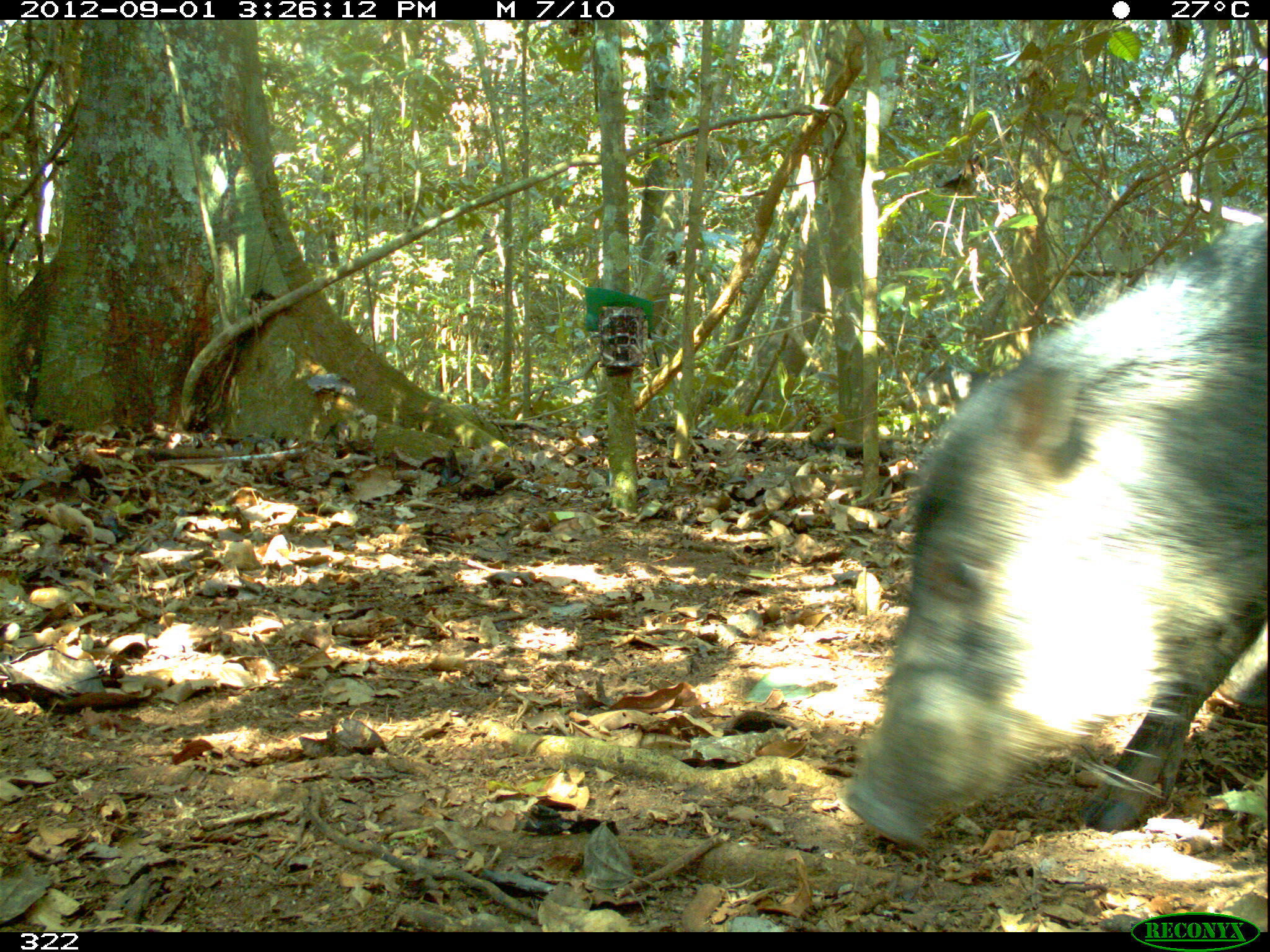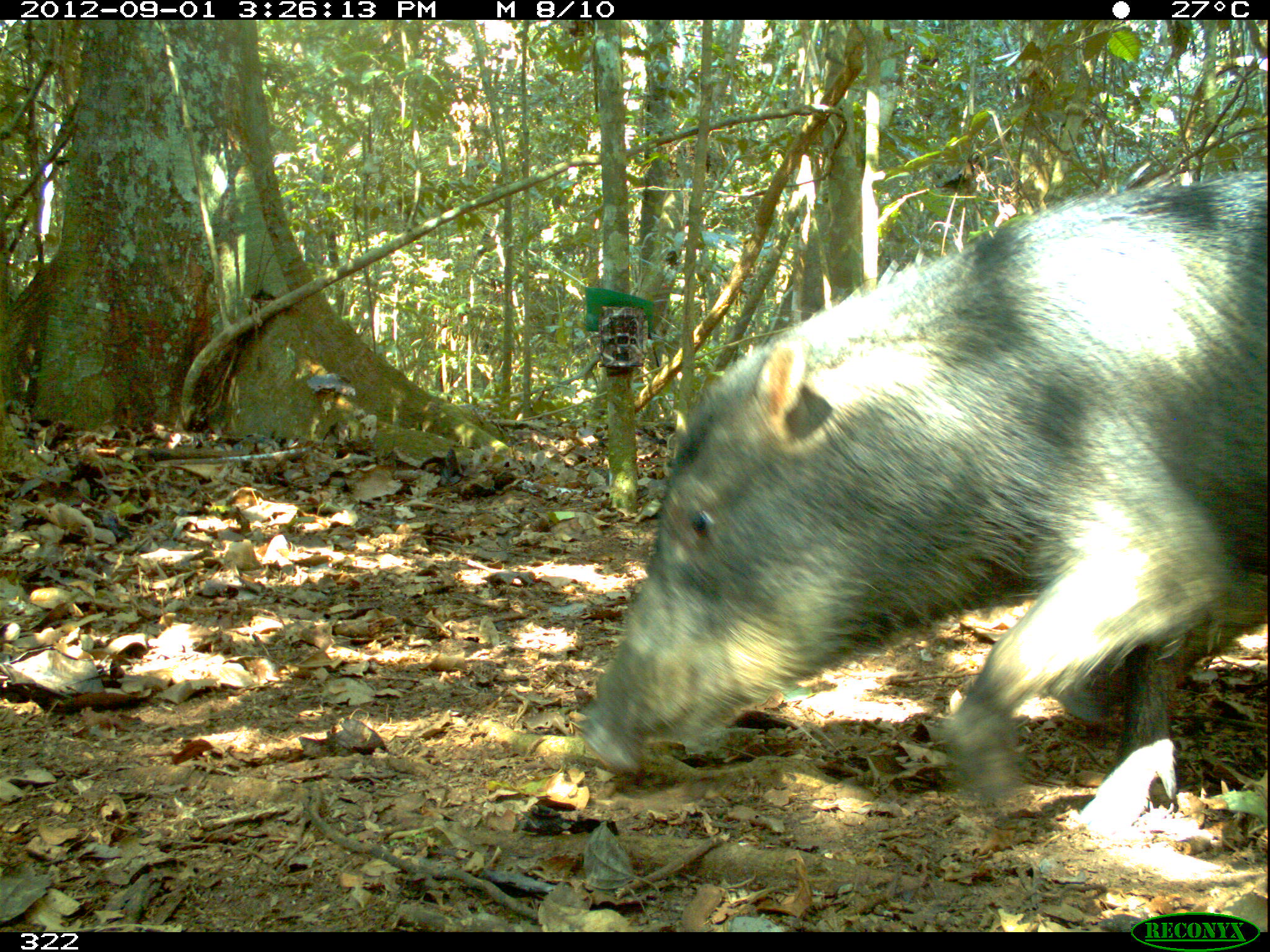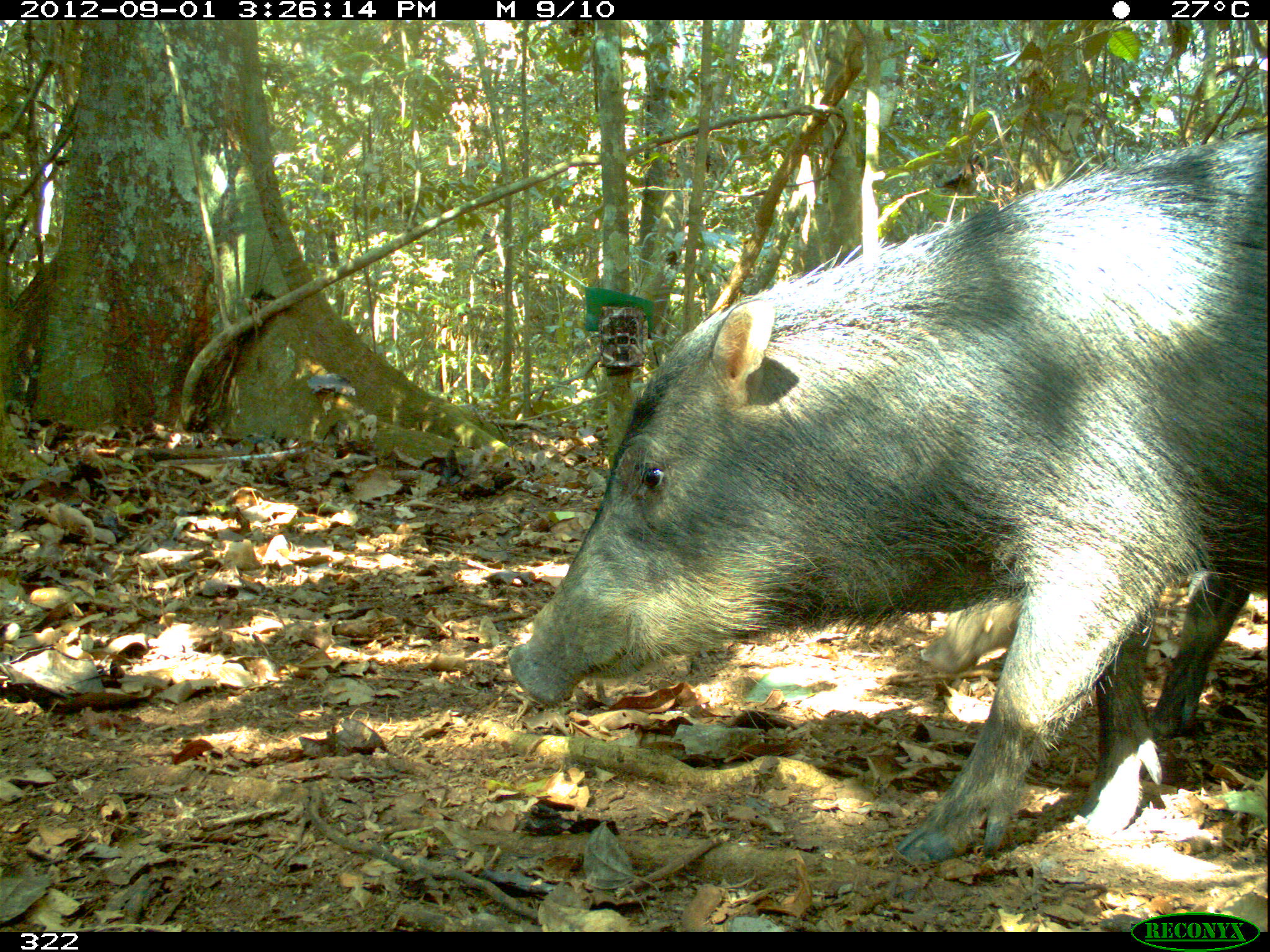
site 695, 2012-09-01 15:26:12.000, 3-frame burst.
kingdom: Animalia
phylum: Chordata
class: Mammalia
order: Artiodactyla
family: Tayassuidae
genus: Tayassu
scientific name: Tayassu pecari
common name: white-lipped peccary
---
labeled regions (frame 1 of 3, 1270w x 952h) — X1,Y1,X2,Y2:
tayassu pecari: 843,221,1268,851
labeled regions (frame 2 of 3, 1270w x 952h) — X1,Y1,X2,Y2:
tayassu pecari: 581,169,1268,835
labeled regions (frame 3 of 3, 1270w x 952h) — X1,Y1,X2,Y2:
tayassu pecari: 507,128,1268,870